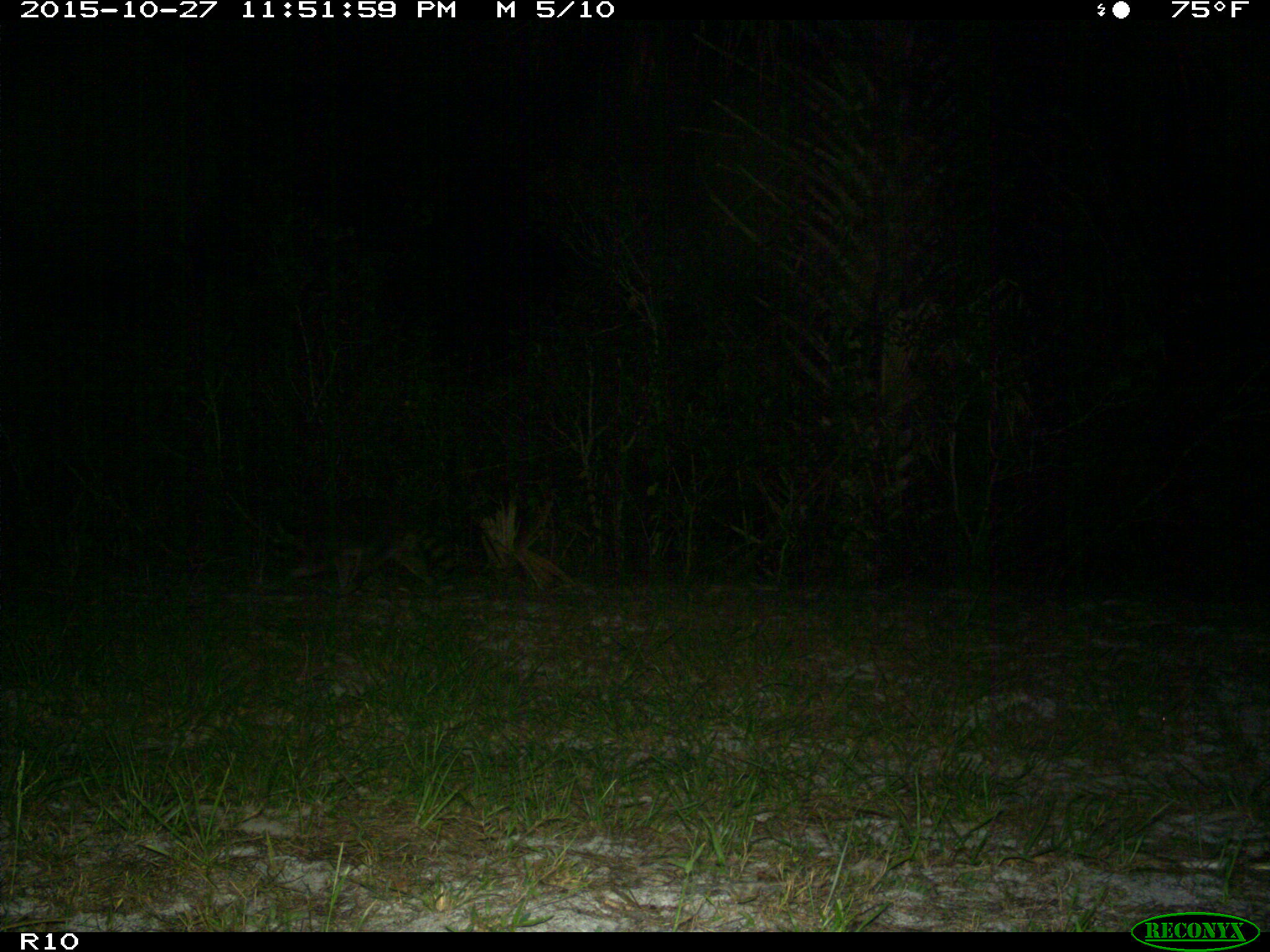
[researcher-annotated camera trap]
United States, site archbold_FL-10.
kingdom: Animalia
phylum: Chordata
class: Mammalia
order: Carnivora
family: Procyonidae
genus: Procyon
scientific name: Procyon lotor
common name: common raccoon